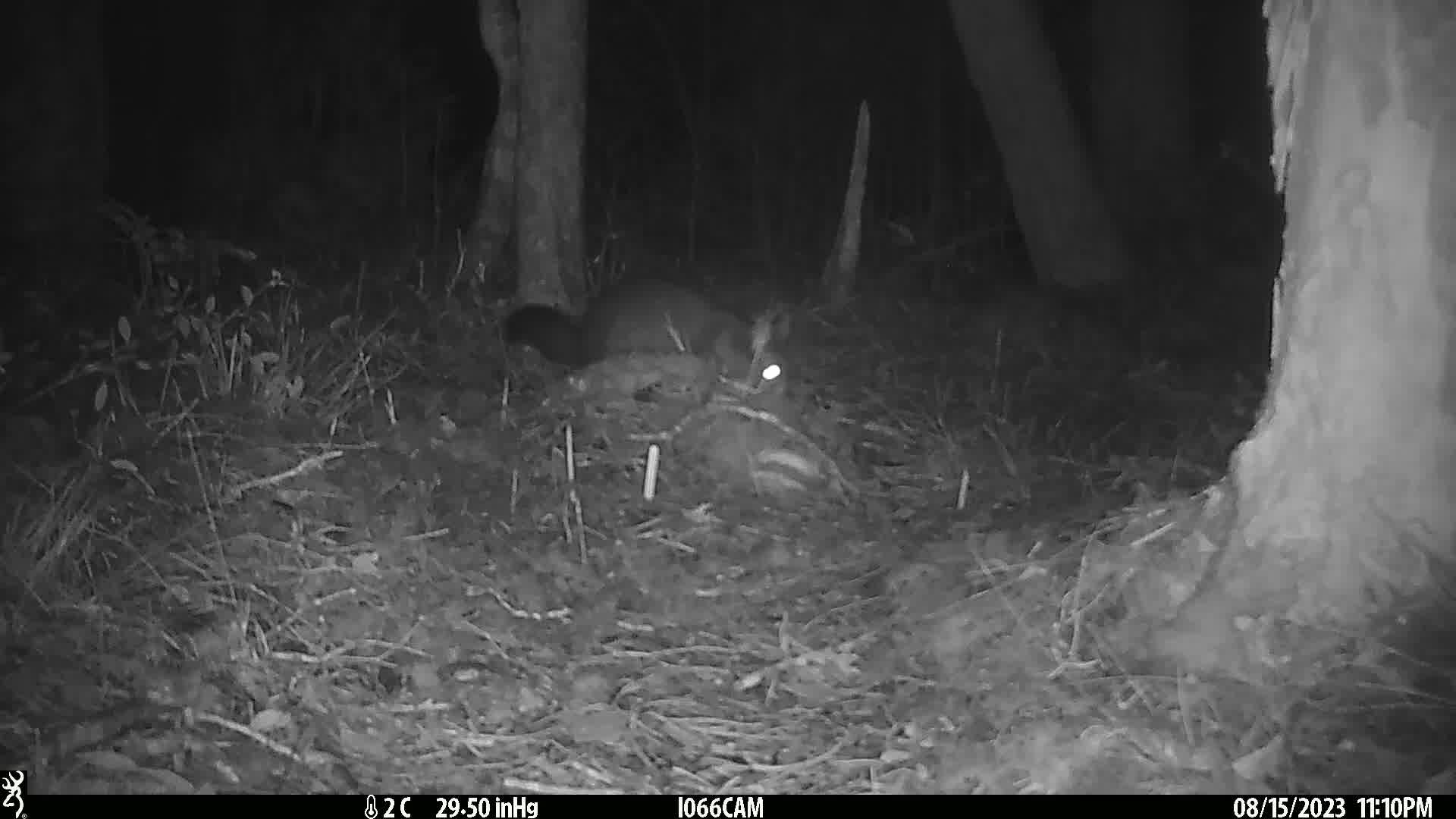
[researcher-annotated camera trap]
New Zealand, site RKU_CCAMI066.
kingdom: Animalia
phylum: Chordata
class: Mammalia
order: Diprotodontia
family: Phalangeridae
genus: Trichosurus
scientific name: Trichosurus vulpecula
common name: common brushtail possum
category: possum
Possum (common brushtail possum) (Trichosurus vulpecula).